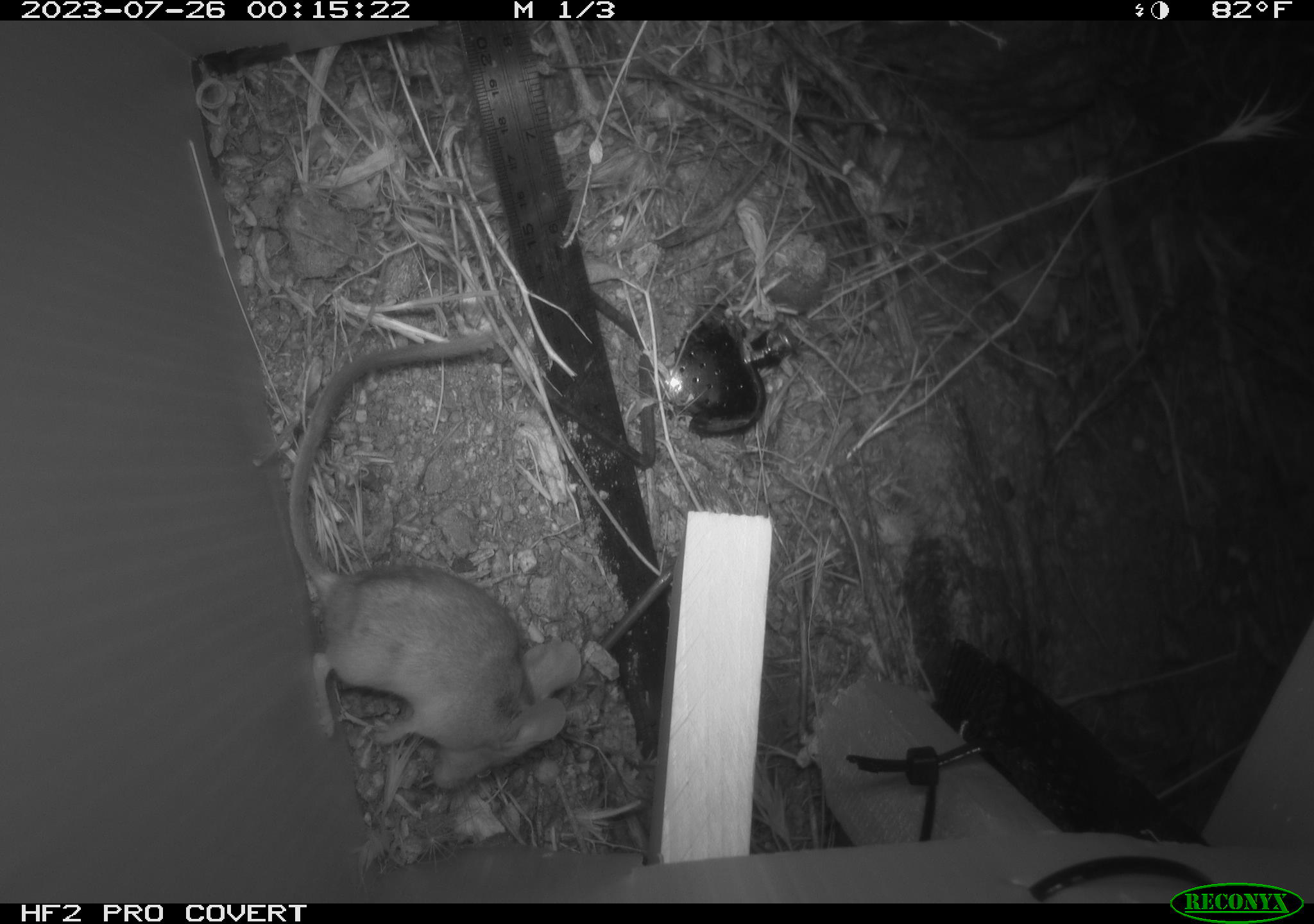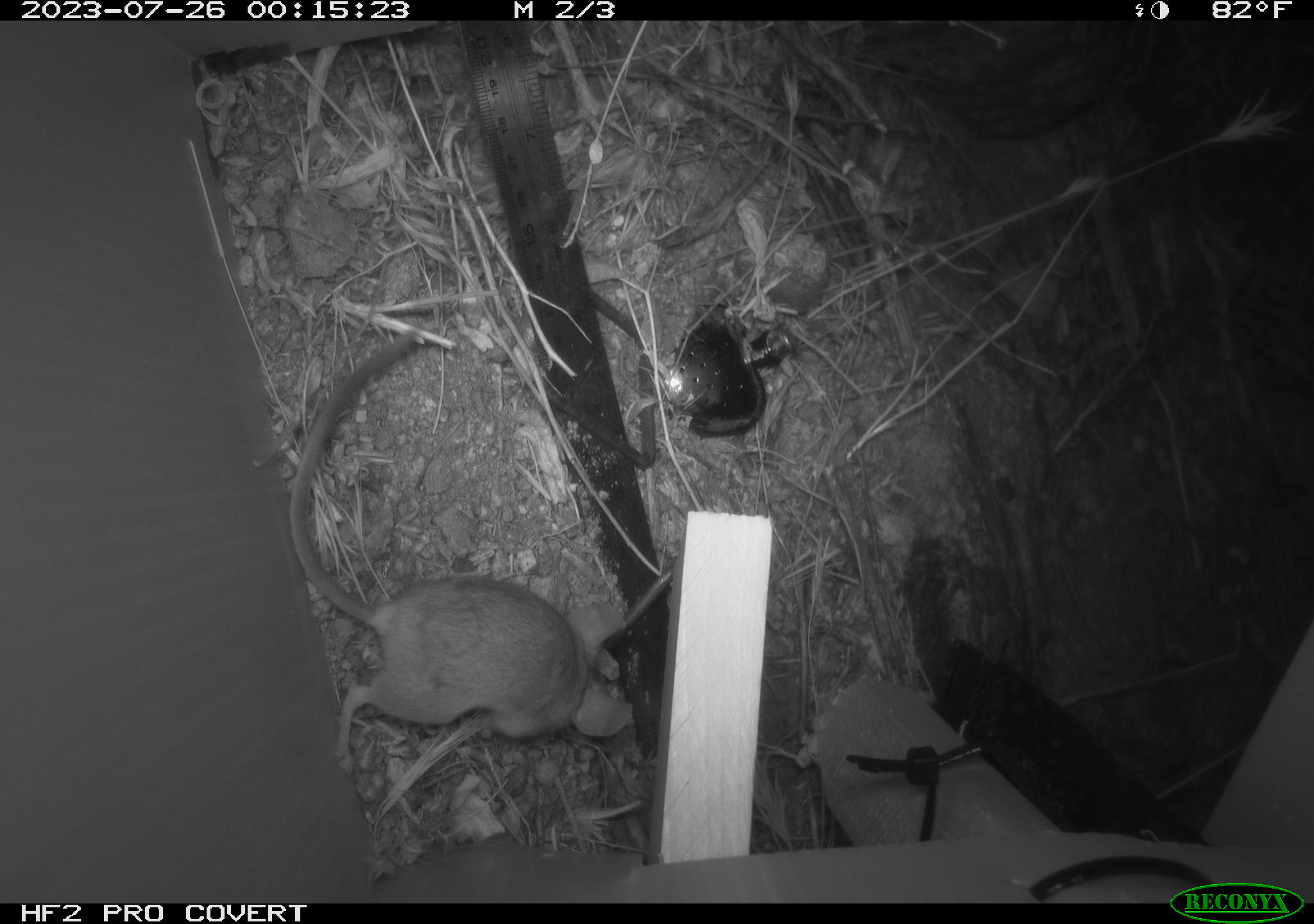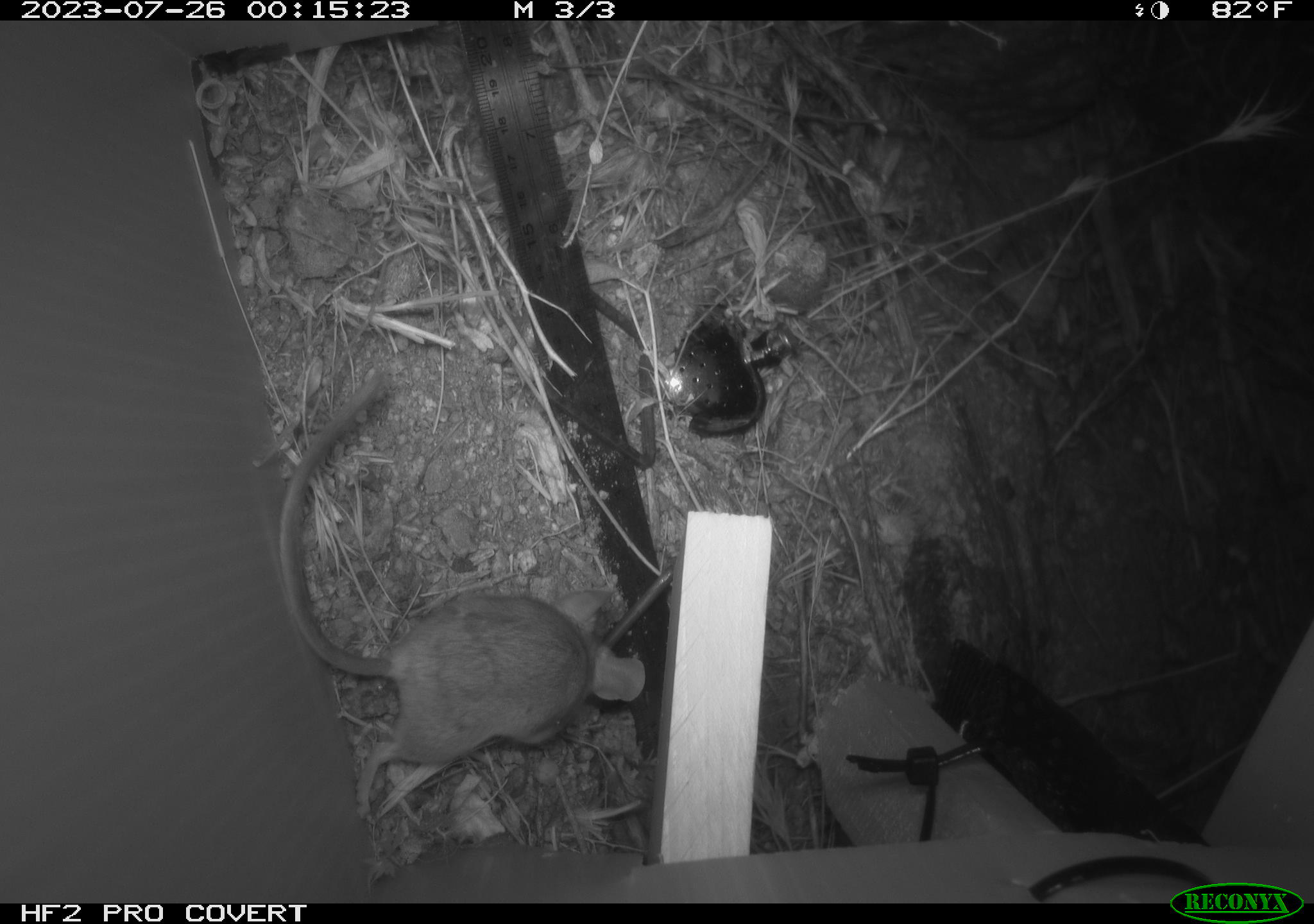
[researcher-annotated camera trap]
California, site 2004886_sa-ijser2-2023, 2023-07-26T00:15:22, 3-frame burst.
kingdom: Animalia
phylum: Chordata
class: Mammalia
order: Rodentia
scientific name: Rodentia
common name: mouse species